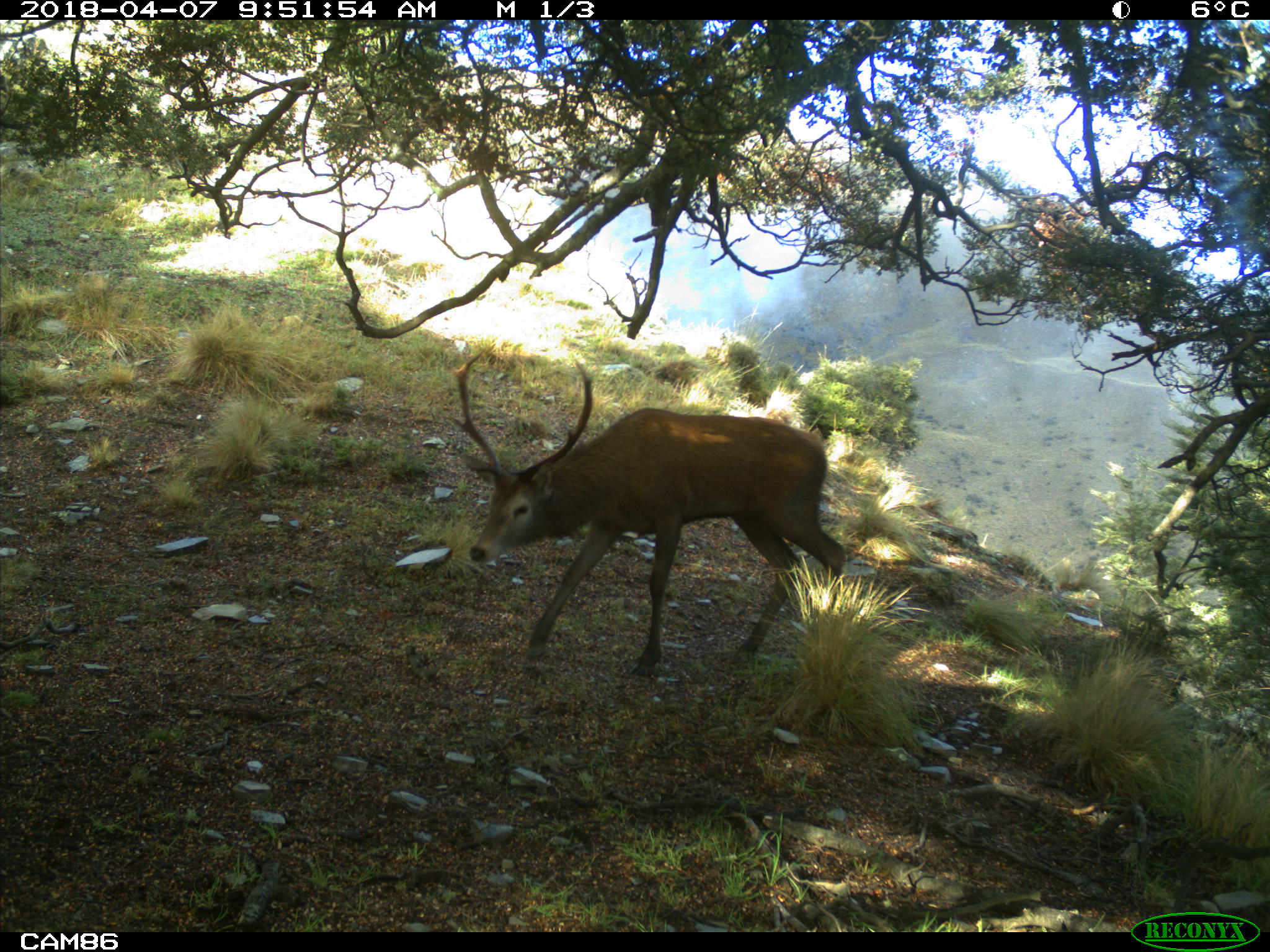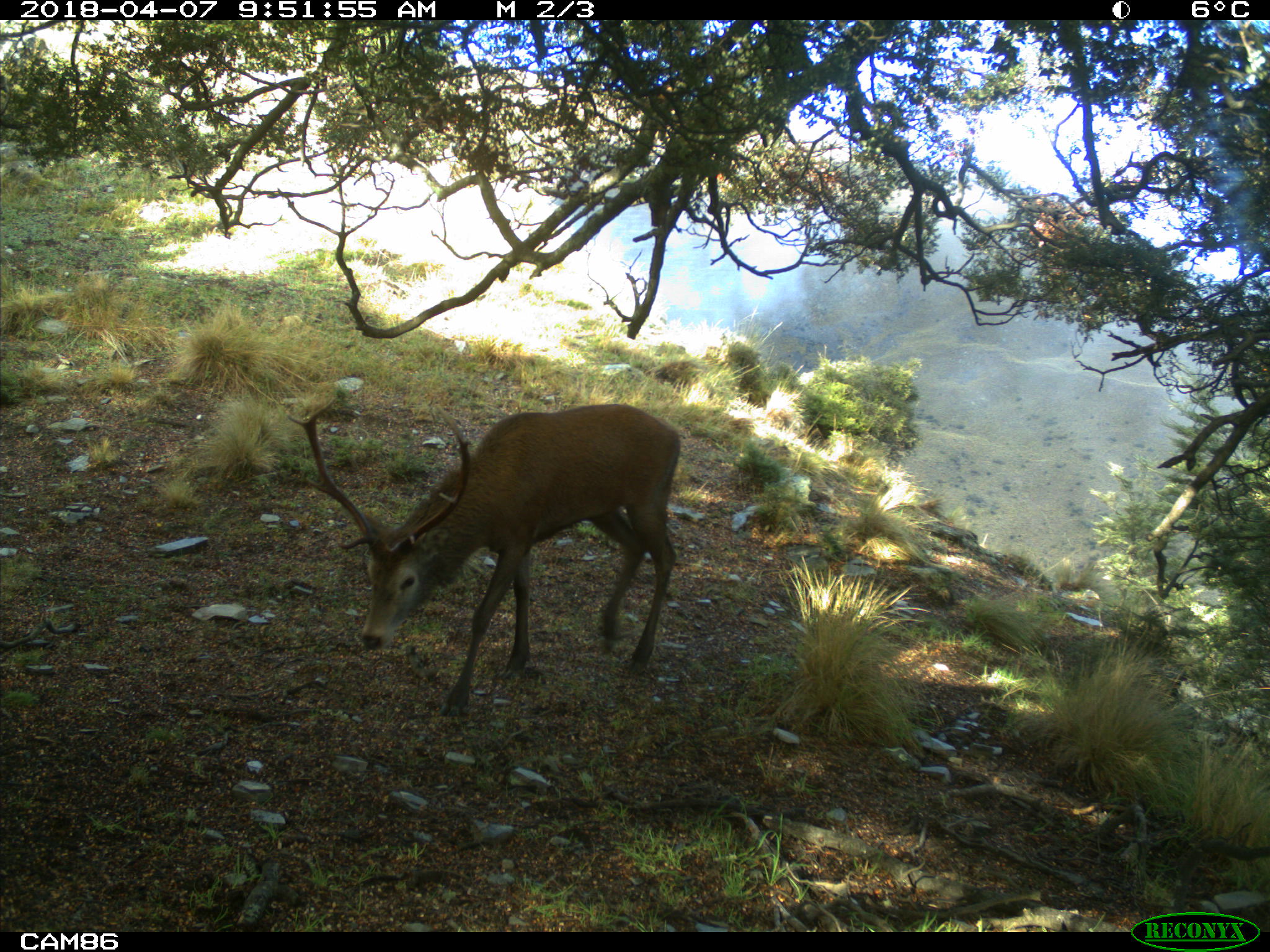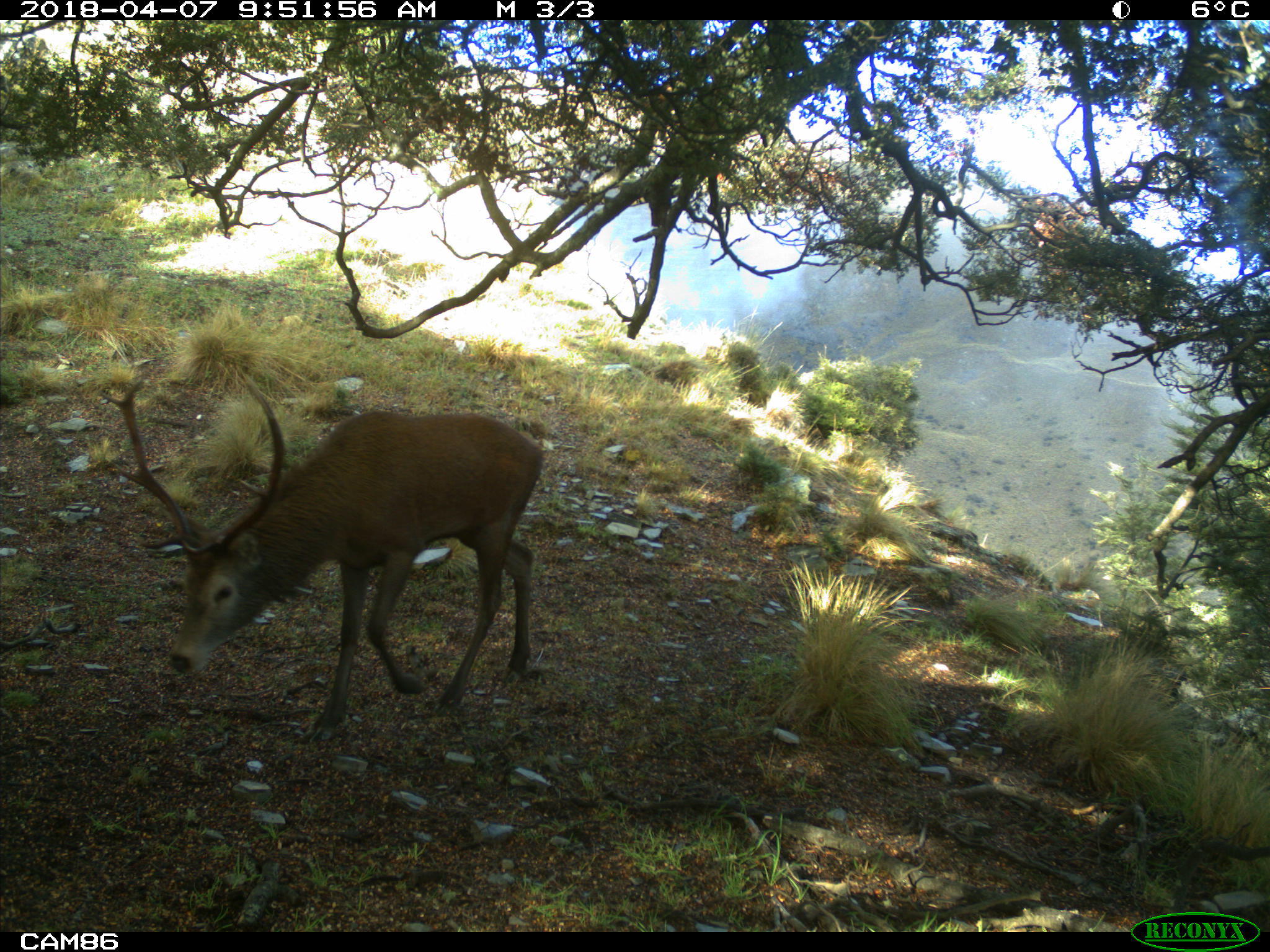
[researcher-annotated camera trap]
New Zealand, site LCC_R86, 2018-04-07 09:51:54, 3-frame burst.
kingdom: Animalia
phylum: Chordata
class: Mammalia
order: Artiodactyla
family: Cervidae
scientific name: Cervidae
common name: deer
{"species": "deer (Cervidae)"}